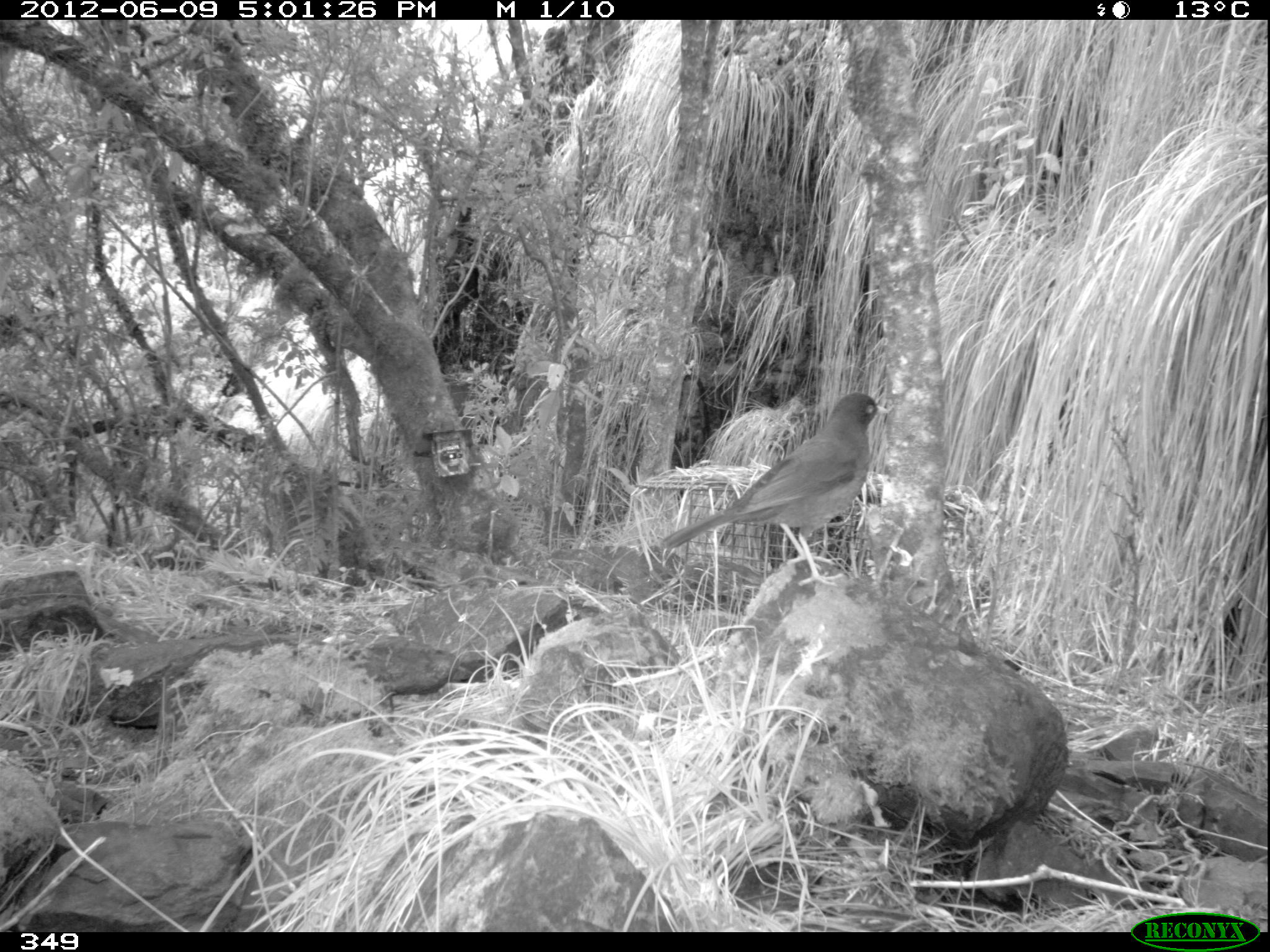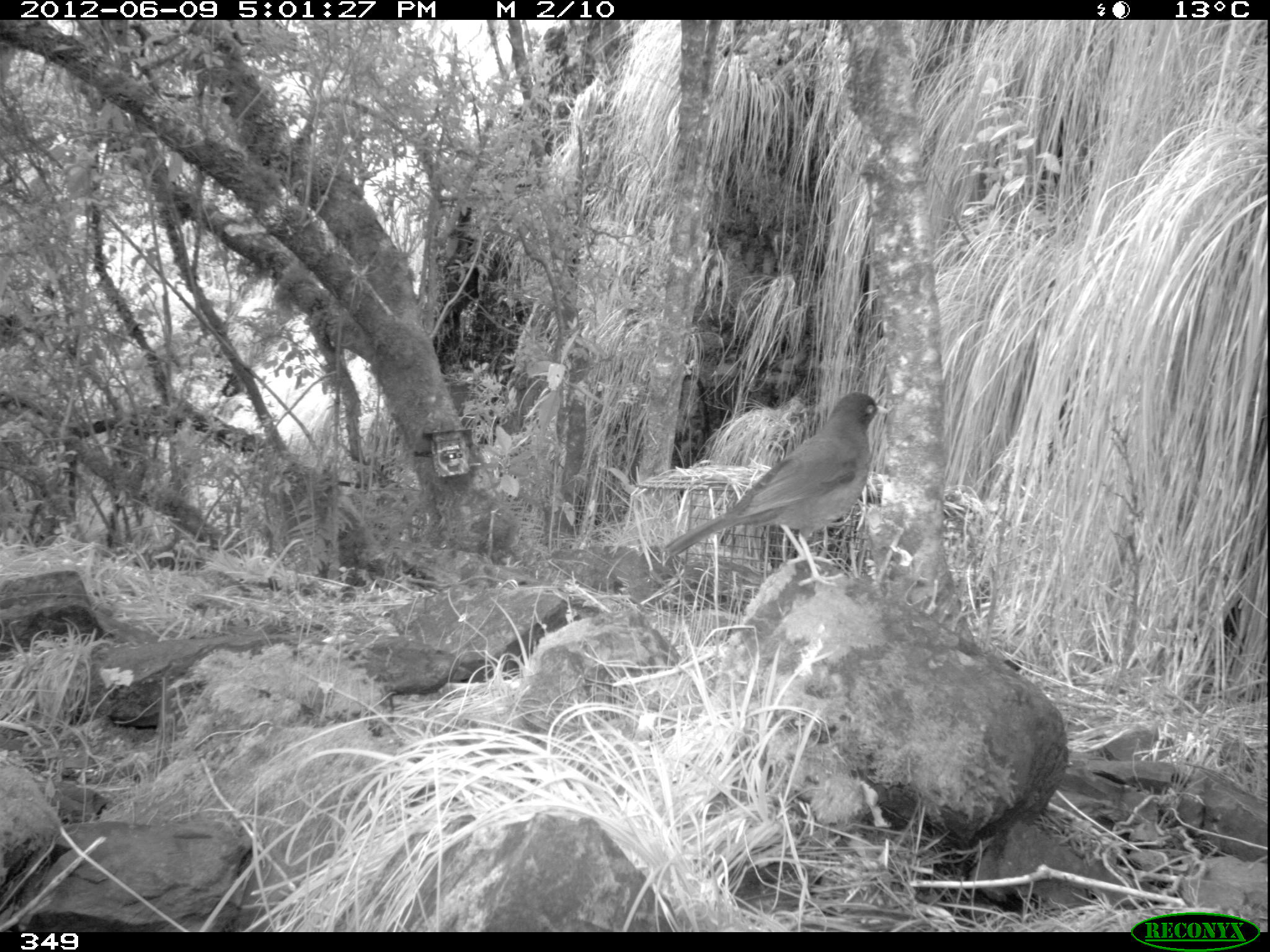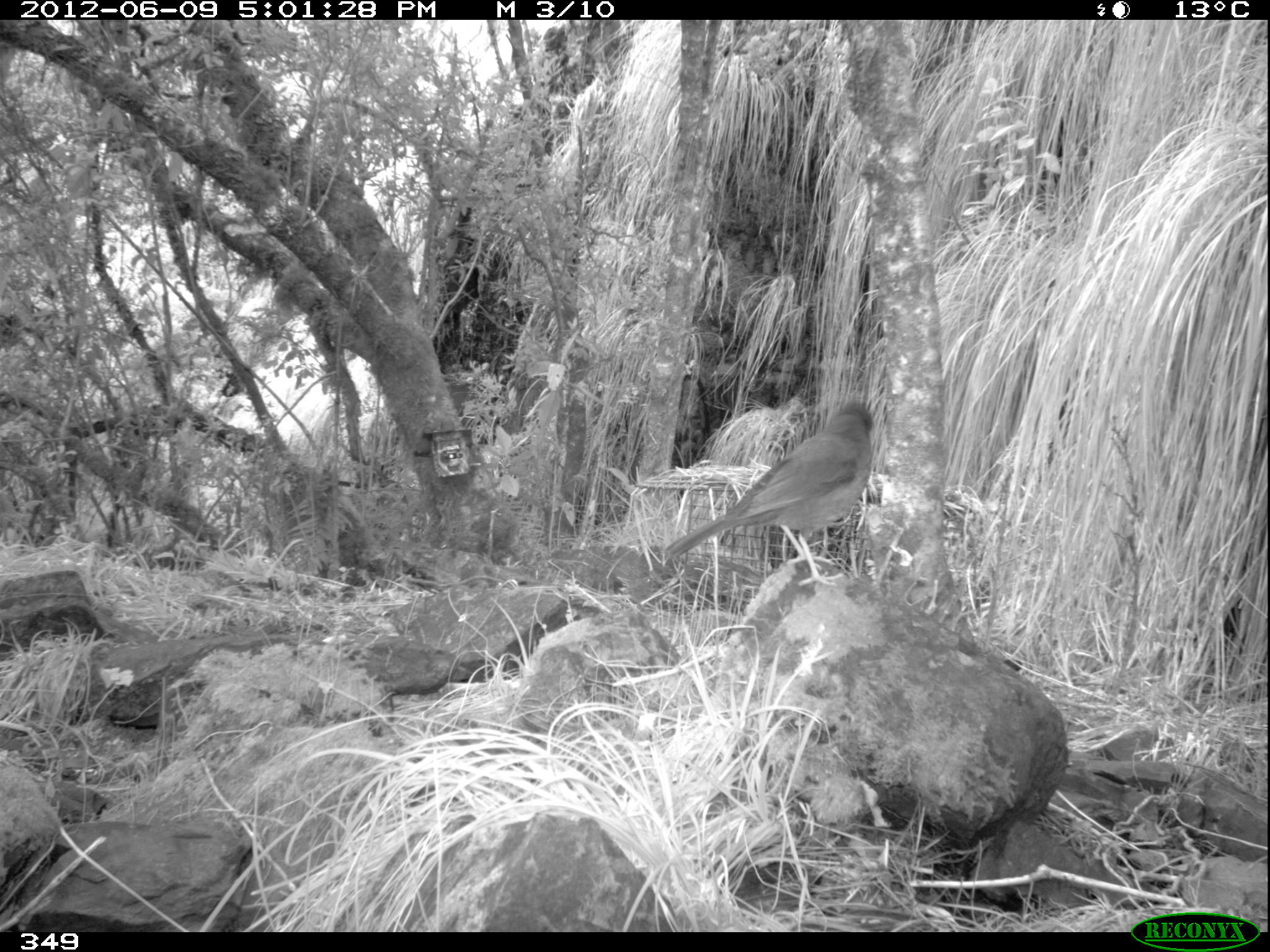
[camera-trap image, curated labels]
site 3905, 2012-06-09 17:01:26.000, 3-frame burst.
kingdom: Animalia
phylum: Chordata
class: Aves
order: Passeriformes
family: Turdidae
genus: Turdus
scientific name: Turdus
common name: true thrushes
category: turdus sp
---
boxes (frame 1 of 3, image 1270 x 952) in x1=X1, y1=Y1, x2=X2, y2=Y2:
turdus sp: x1=661, y1=391, x2=888, y2=587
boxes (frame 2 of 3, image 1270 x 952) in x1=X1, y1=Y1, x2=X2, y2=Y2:
turdus sp: x1=664, y1=390, x2=889, y2=588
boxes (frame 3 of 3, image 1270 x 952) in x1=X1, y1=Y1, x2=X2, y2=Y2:
turdus sp: x1=663, y1=402, x2=875, y2=587